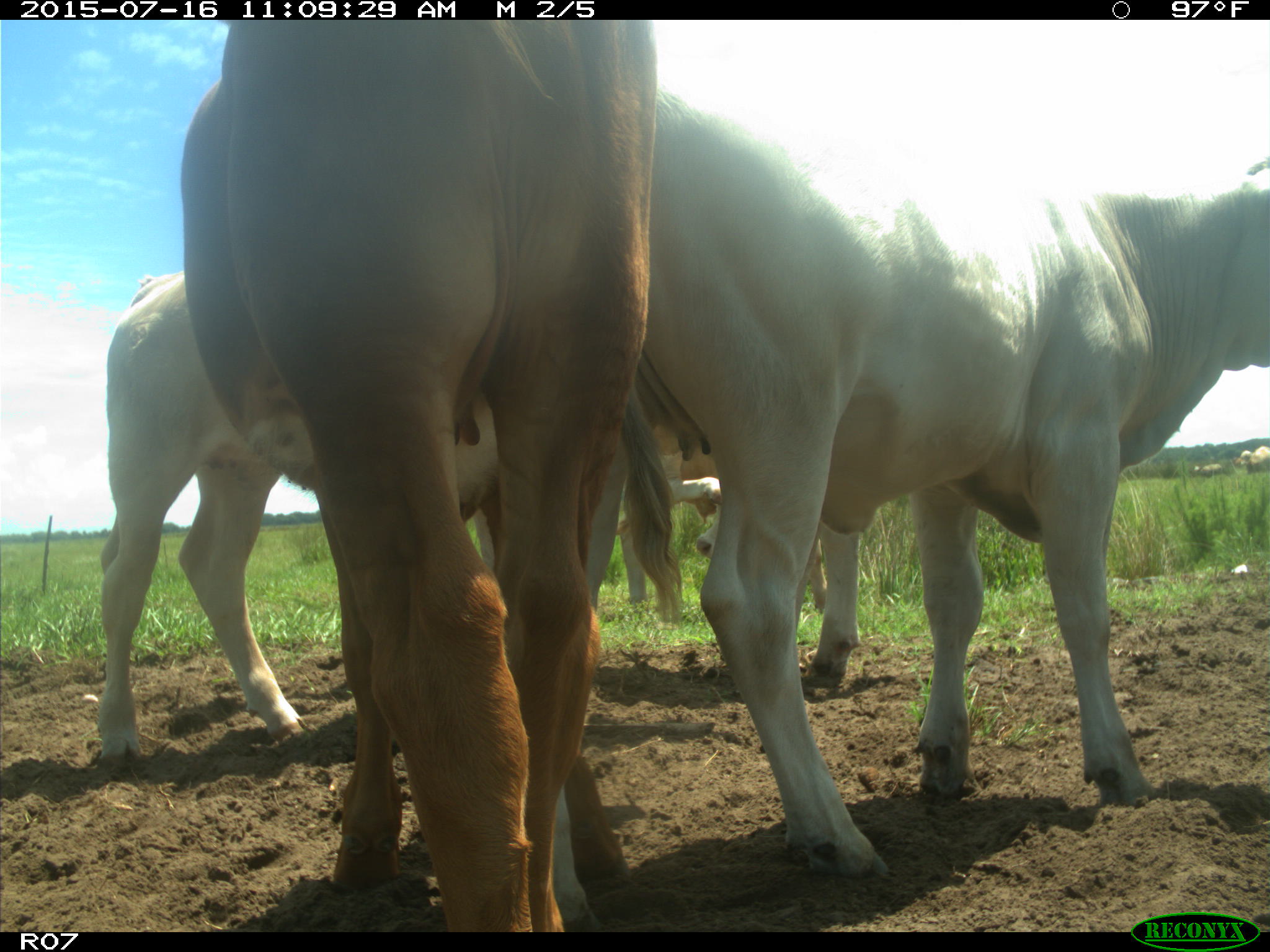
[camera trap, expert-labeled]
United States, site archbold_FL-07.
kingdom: Animalia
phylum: Chordata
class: Mammalia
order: Artiodactyla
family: Bovidae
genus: Bos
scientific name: Bos taurus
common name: domestic cow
Bos taurus (domestic cow).